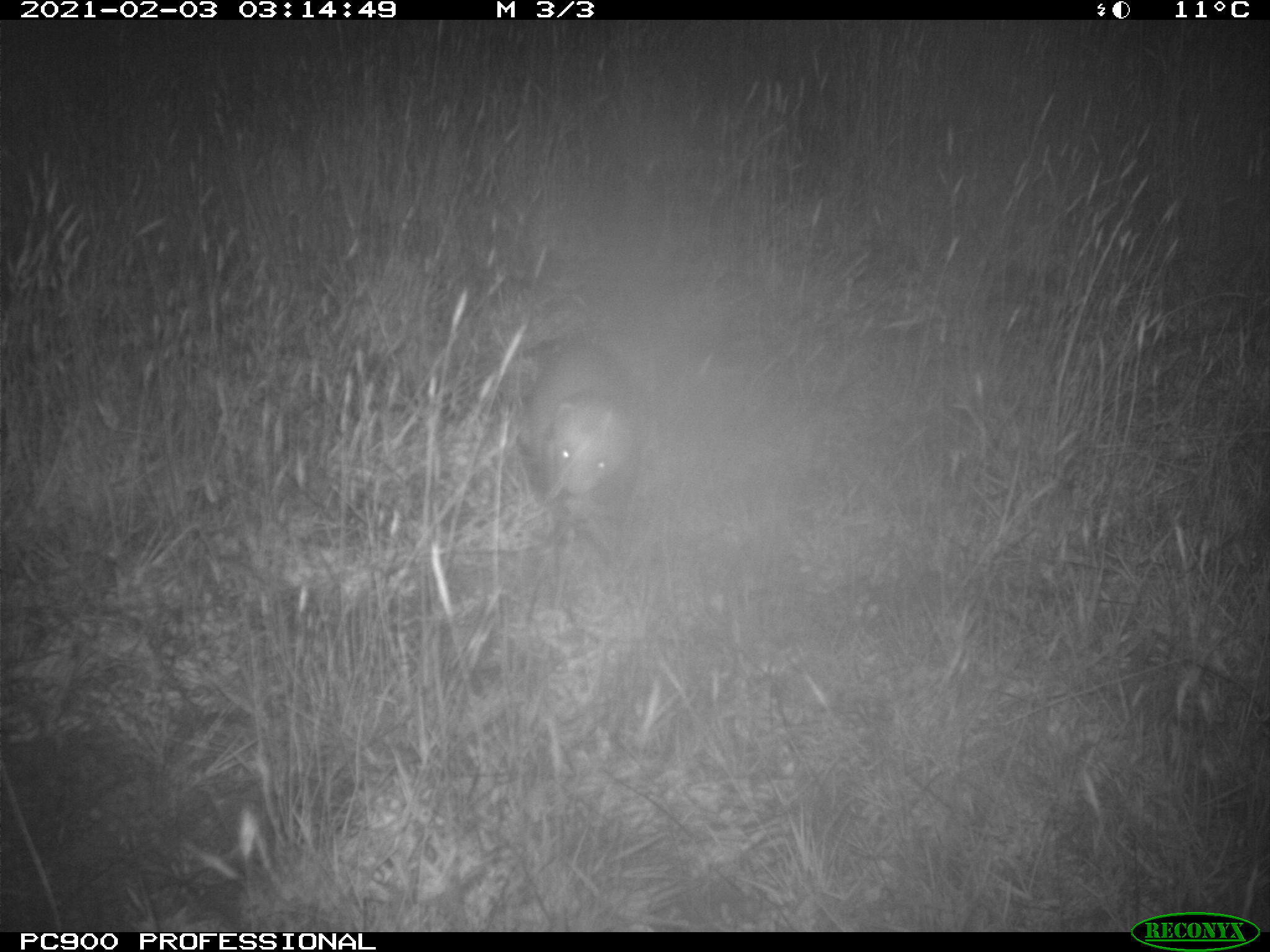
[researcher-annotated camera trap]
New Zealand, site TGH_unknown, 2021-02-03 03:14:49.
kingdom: Animalia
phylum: Chordata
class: Mammalia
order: Carnivora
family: Mustelidae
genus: Mustela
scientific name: Mustela furo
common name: ferret